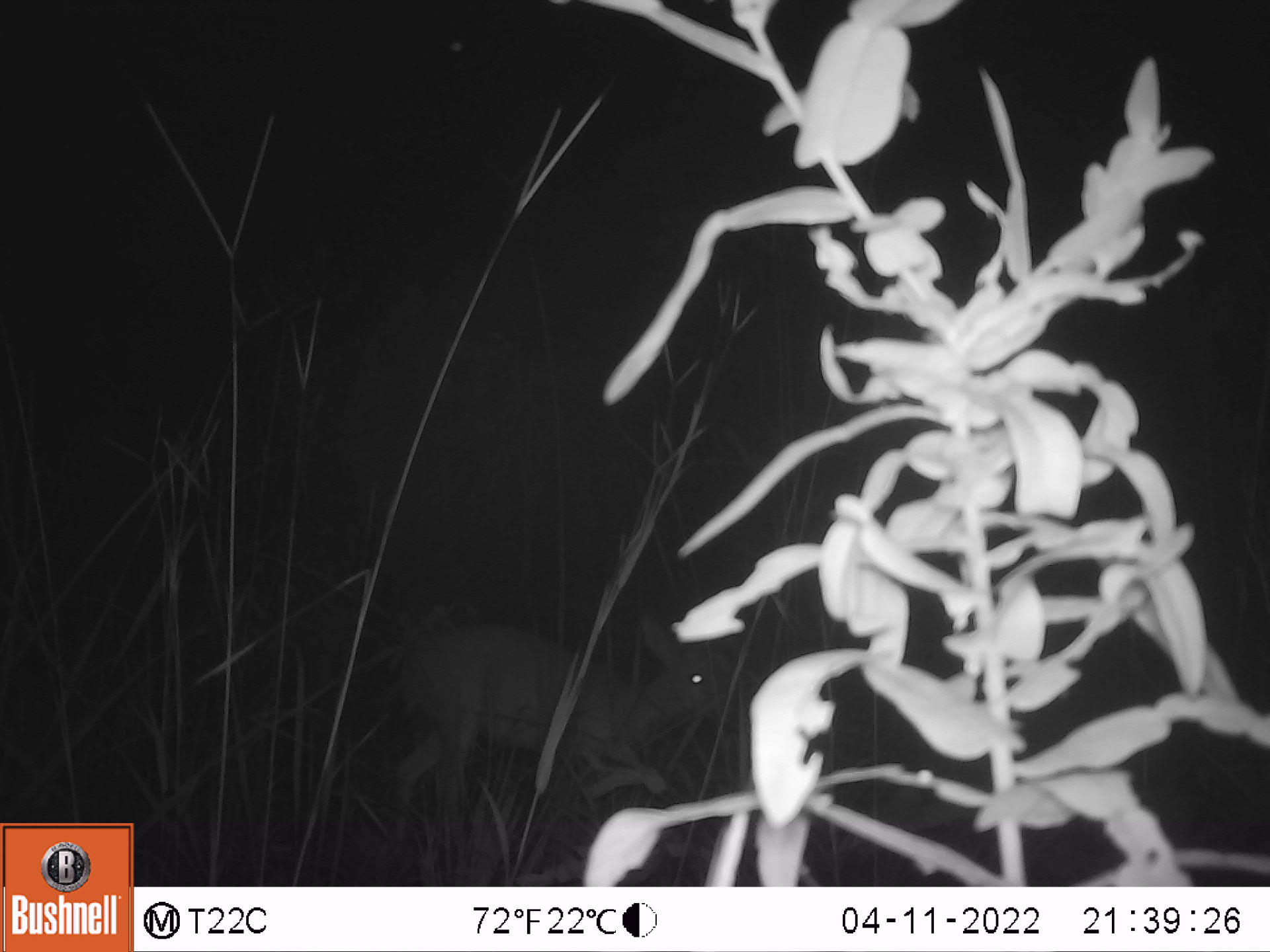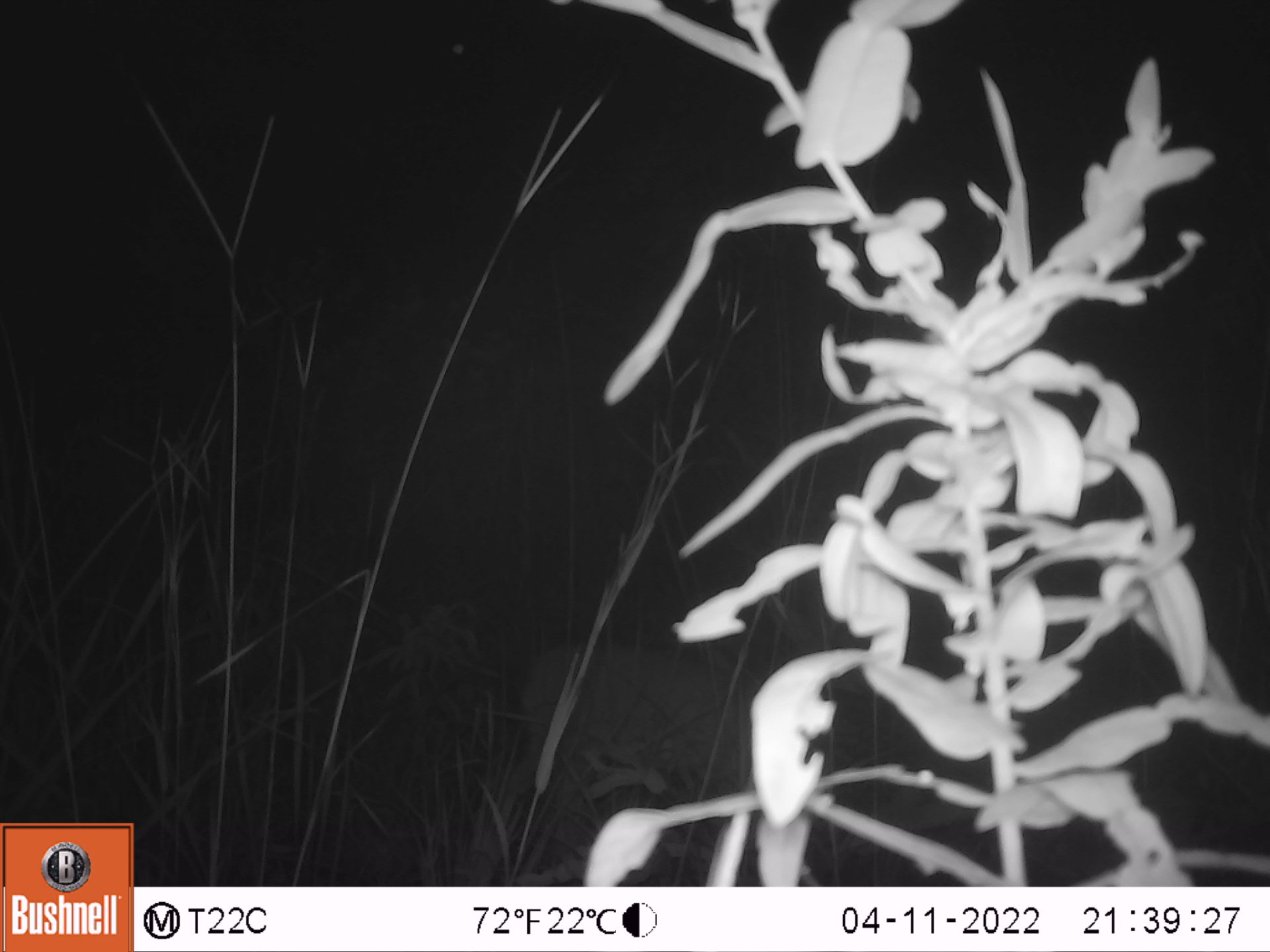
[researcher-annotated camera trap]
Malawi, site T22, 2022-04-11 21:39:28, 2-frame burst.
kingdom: Animalia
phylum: Chordata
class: Mammalia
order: Artiodactyla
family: Bovidae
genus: Sylvicapra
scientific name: Sylvicapra grimmia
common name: common duiker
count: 1